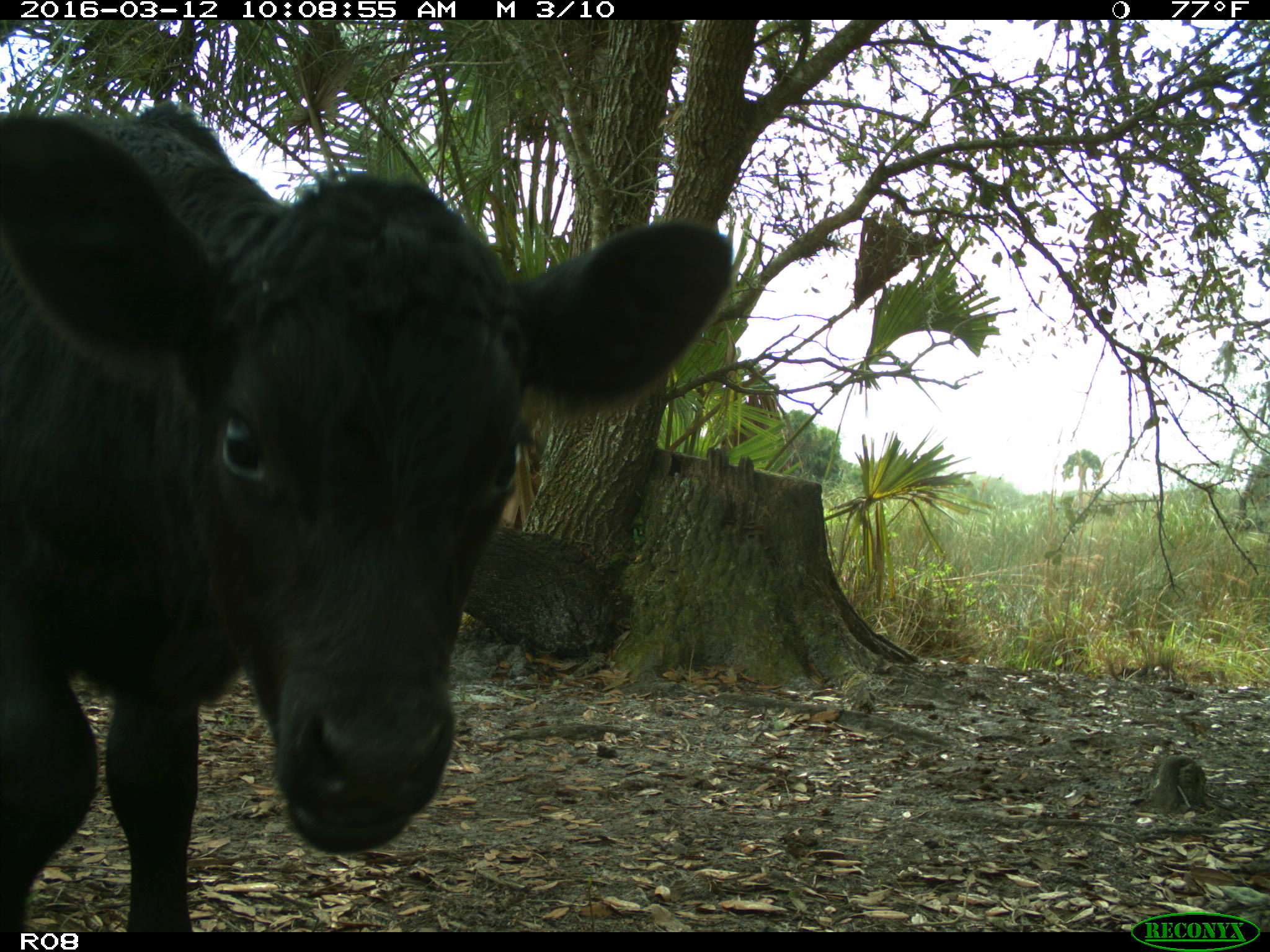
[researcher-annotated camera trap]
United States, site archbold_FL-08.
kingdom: Animalia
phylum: Chordata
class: Mammalia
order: Artiodactyla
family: Bovidae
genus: Bos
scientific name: Bos taurus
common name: domestic cow